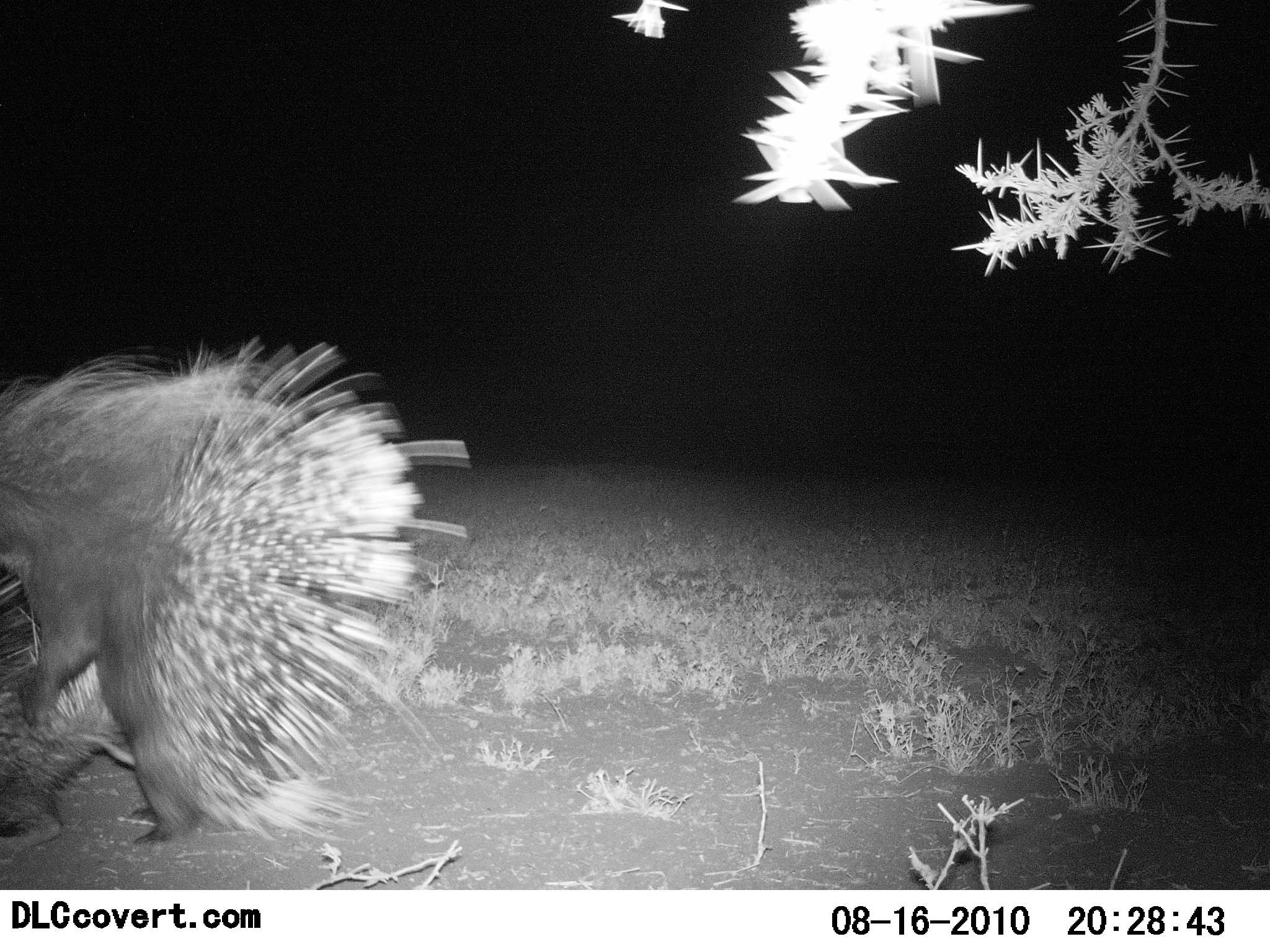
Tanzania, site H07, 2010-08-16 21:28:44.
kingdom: Animalia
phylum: Chordata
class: Mammalia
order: Rodentia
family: Hystricidae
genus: Hystrix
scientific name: Hystrix cristata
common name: crested porcupine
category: porcupine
Porcupine (crested porcupine) (Hystrix cristata), count 1. Behavior (volunteer vote fractions): standing 31%, resting 0%, moving 38%, interacting 38%. Young present (vote fraction): 0%. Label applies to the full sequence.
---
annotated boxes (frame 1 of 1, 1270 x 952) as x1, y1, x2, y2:
animal: 0, 335, 473, 869